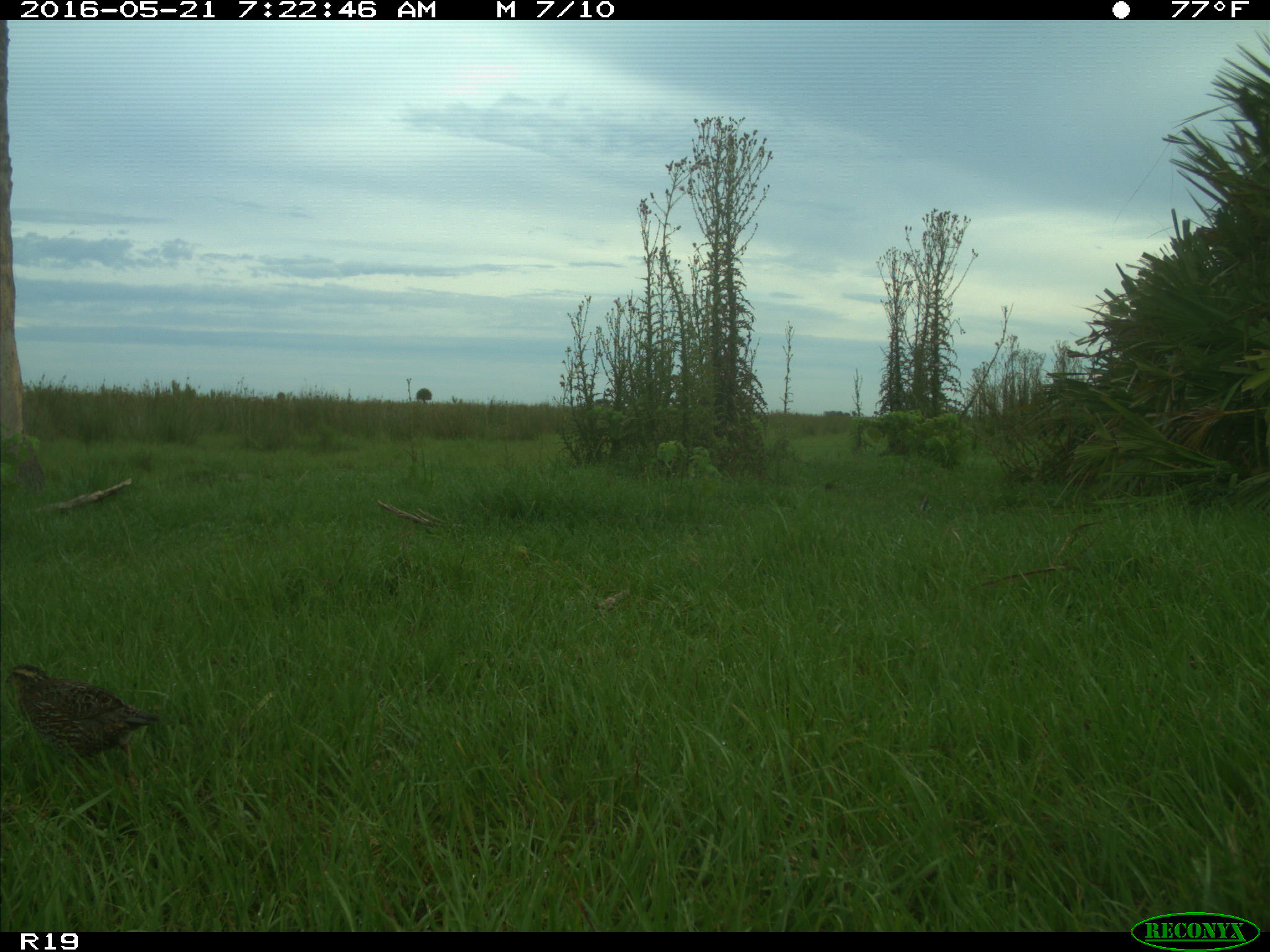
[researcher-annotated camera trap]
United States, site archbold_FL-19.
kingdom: Animalia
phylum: Chordata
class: Aves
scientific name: Aves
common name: birds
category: unidentified bird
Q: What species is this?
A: Unidentified bird (birds) (Aves).